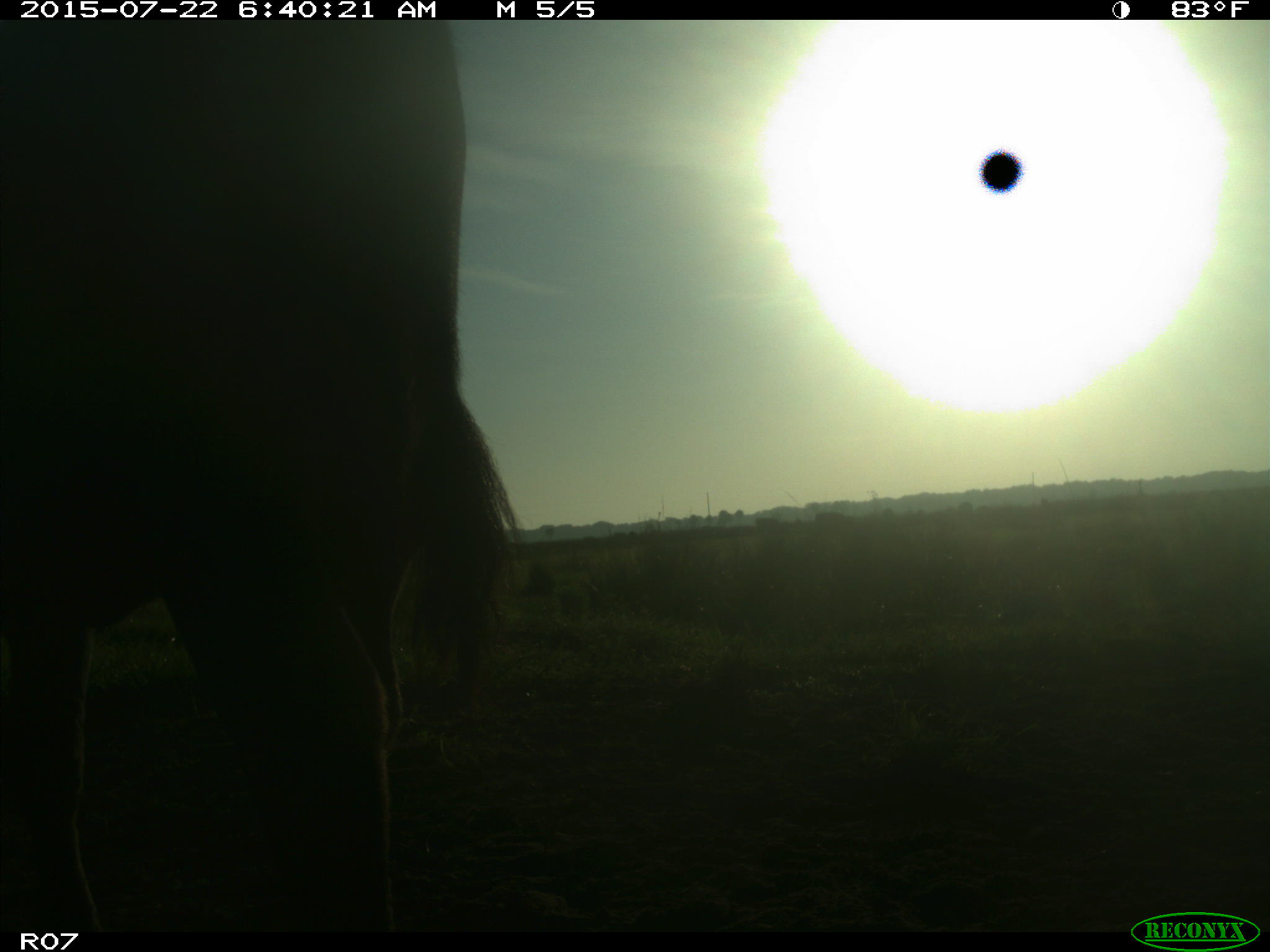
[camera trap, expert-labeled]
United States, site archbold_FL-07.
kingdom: Animalia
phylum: Chordata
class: Mammalia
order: Artiodactyla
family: Bovidae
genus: Bos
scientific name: Bos taurus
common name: domestic cow